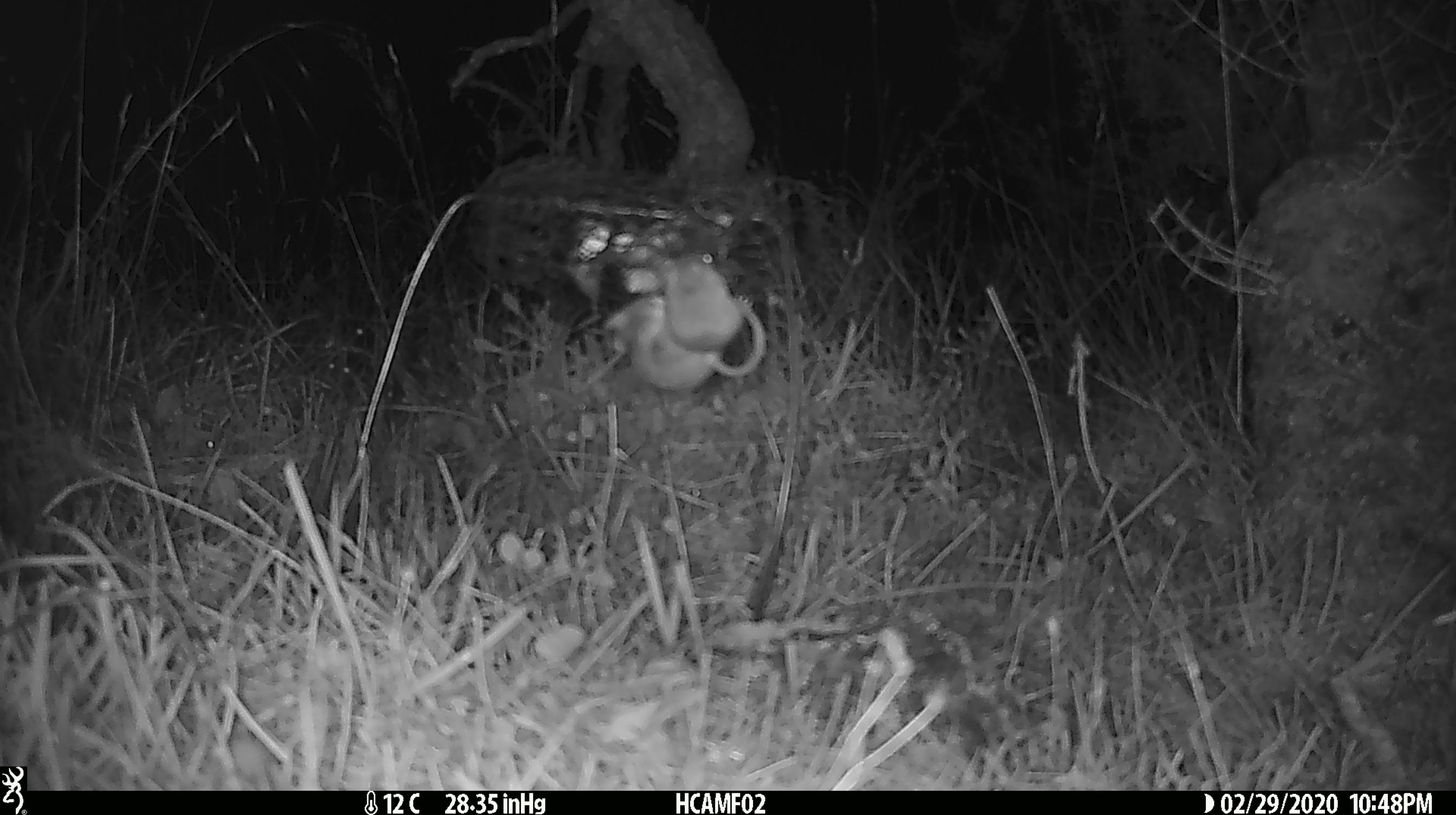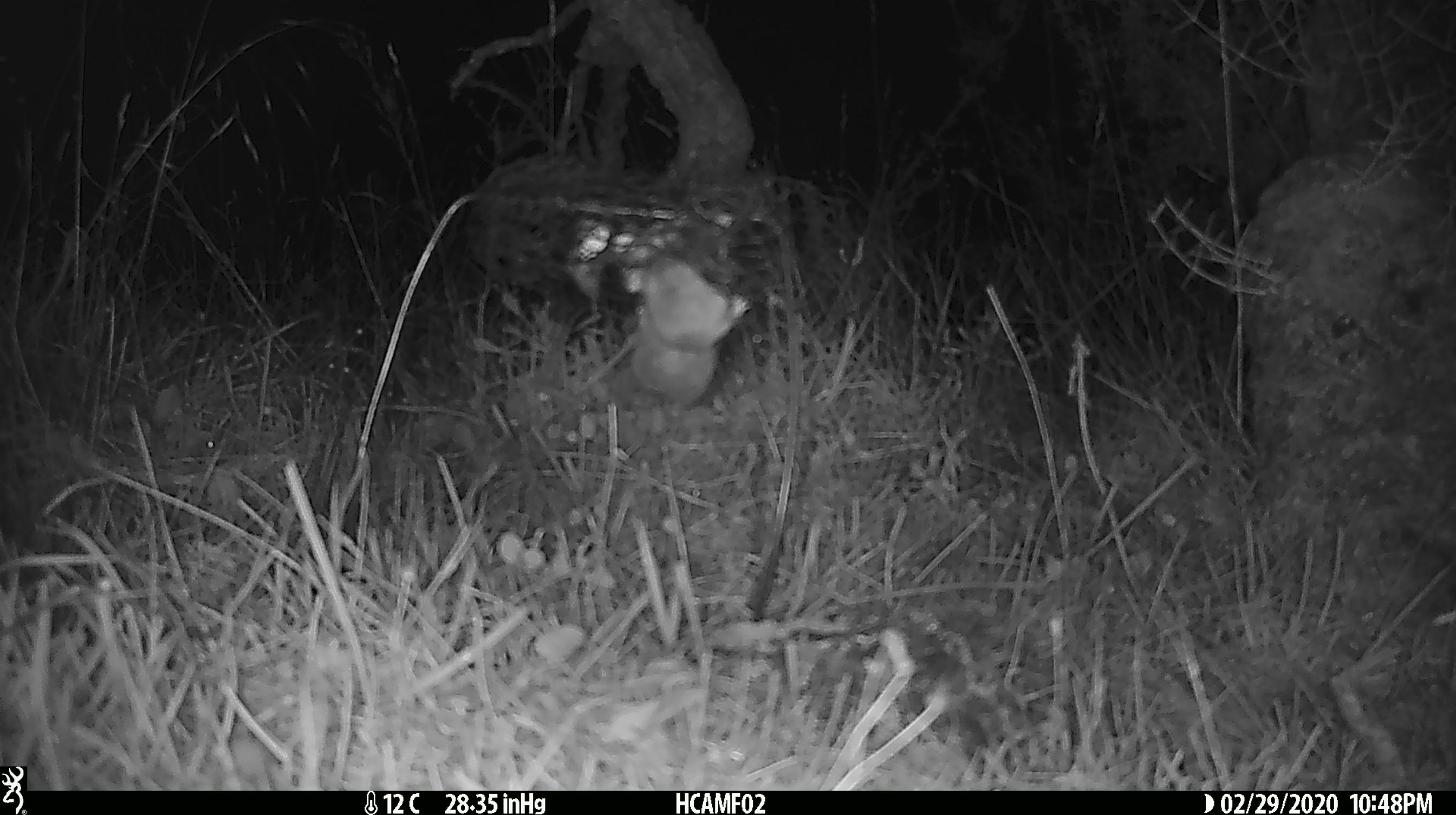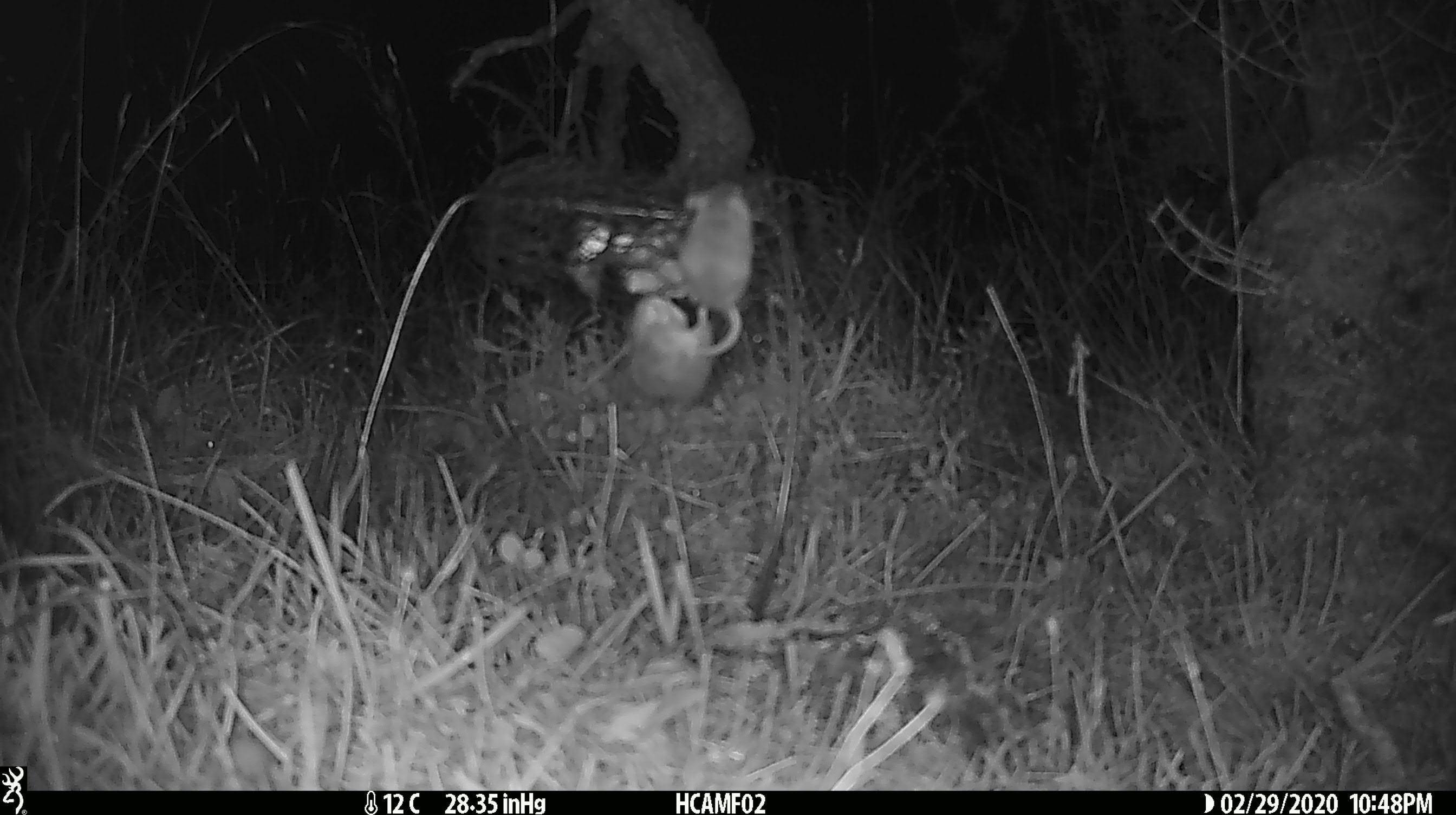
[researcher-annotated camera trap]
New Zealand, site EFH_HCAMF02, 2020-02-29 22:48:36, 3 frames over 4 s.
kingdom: Animalia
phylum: Chordata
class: Mammalia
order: Rodentia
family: Muridae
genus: Mus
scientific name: Mus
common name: mouse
Mouse (Mus).